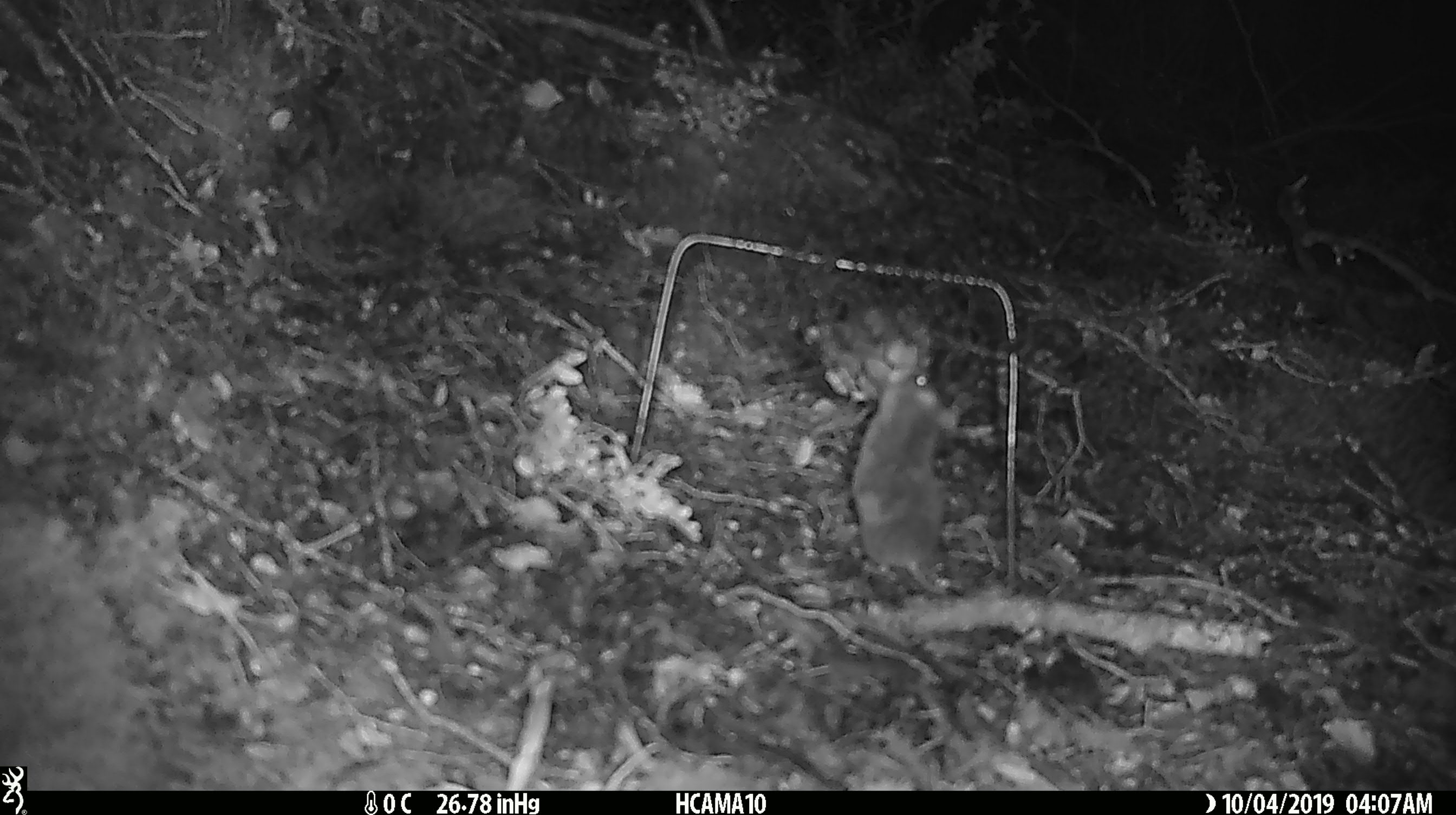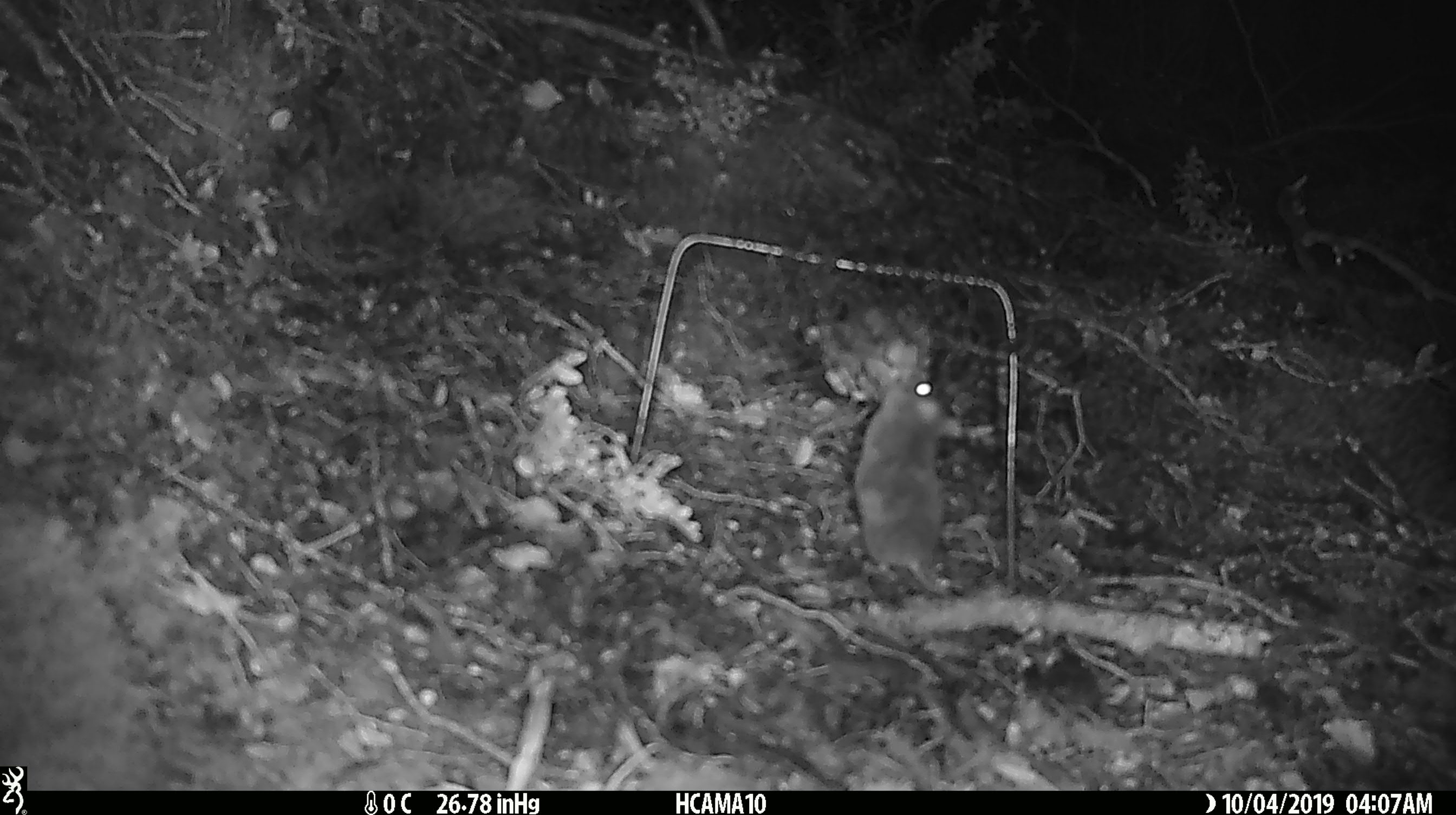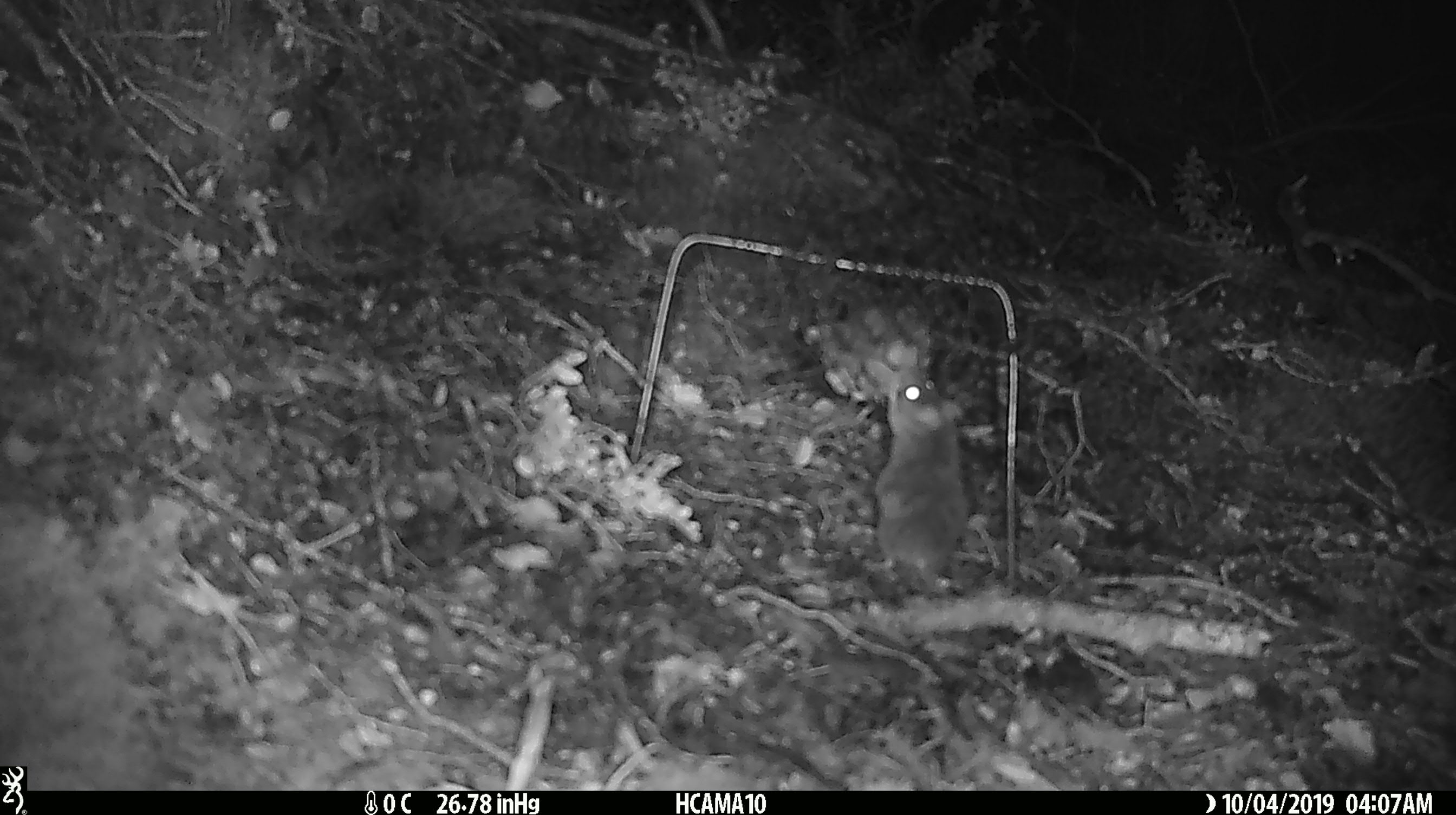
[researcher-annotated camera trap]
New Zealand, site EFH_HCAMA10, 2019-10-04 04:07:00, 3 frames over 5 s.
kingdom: Animalia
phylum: Chordata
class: Mammalia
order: Rodentia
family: Muridae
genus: Mus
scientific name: Mus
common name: mouse